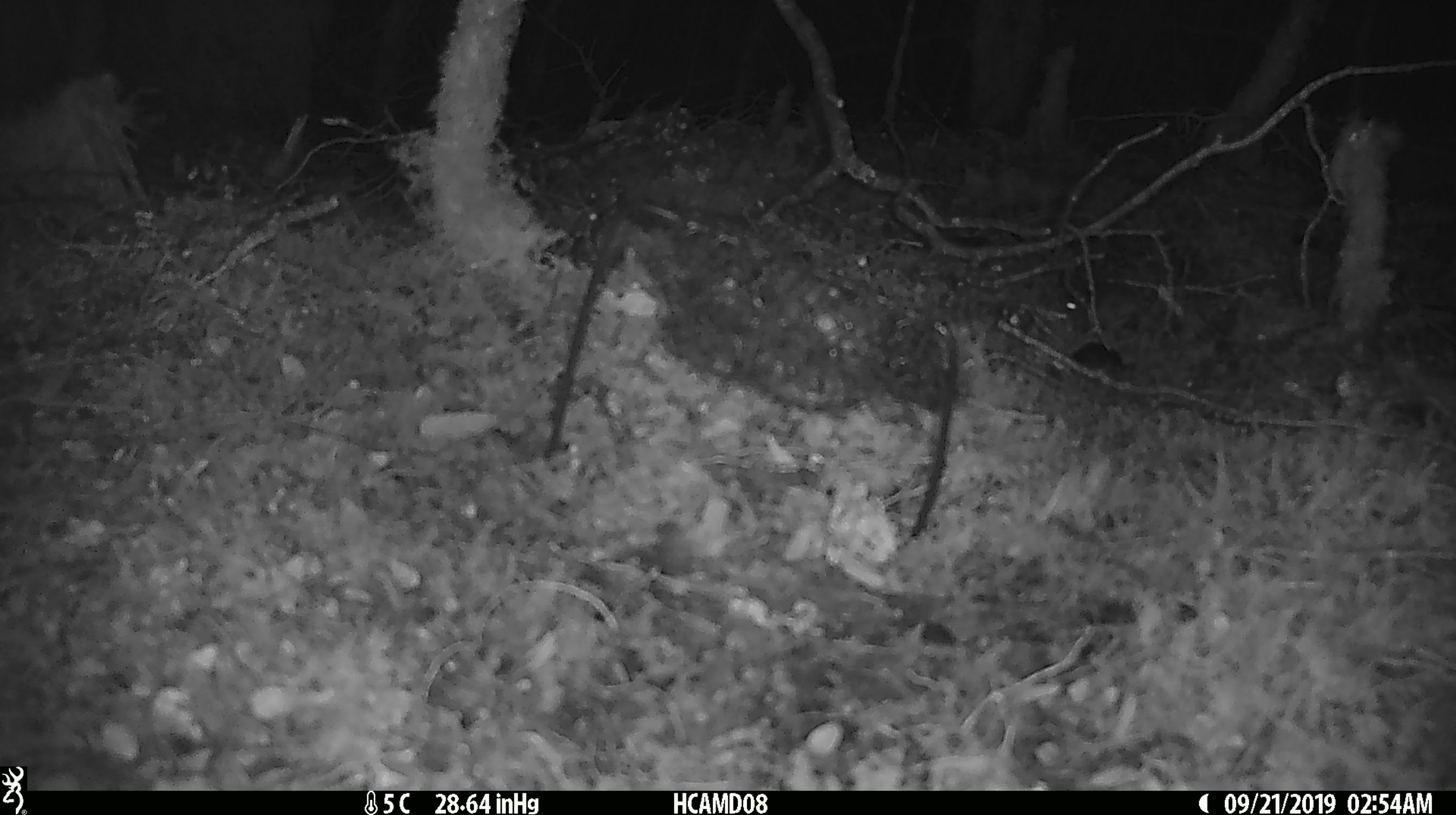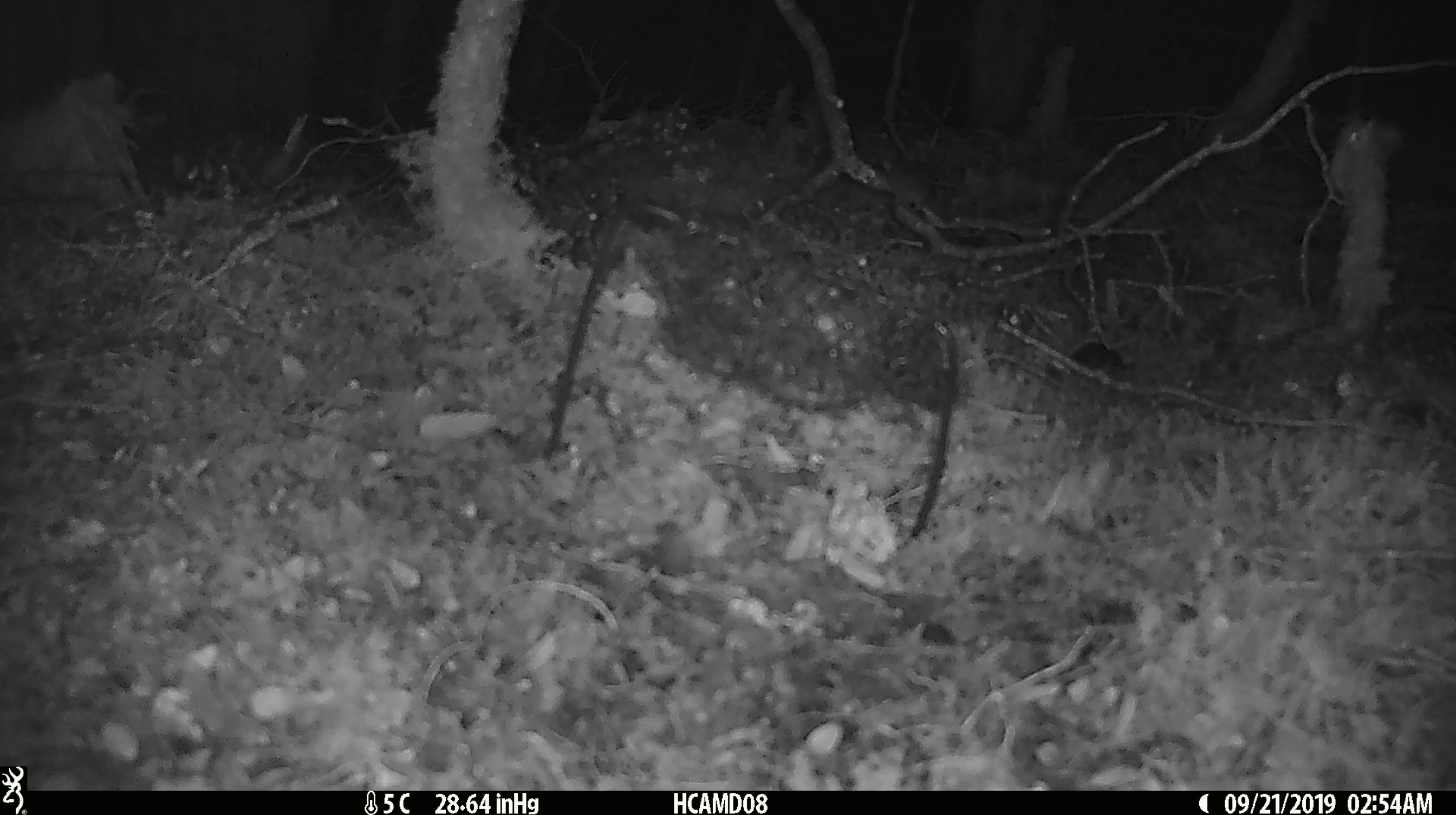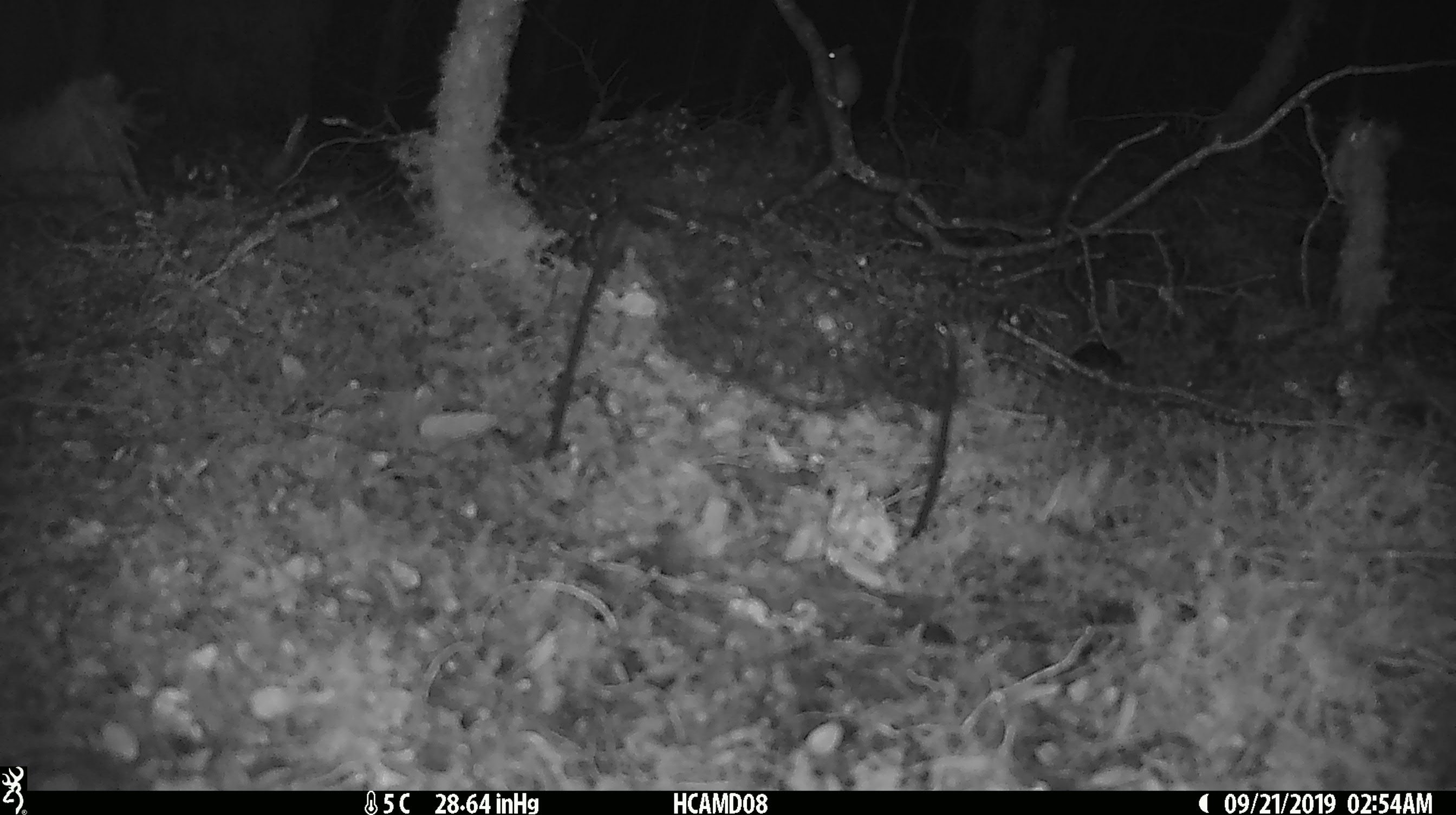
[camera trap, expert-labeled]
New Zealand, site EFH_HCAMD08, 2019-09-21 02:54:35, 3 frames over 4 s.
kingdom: Animalia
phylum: Chordata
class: Mammalia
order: Rodentia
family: Muridae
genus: Mus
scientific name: Mus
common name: mouse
Mouse (Mus).